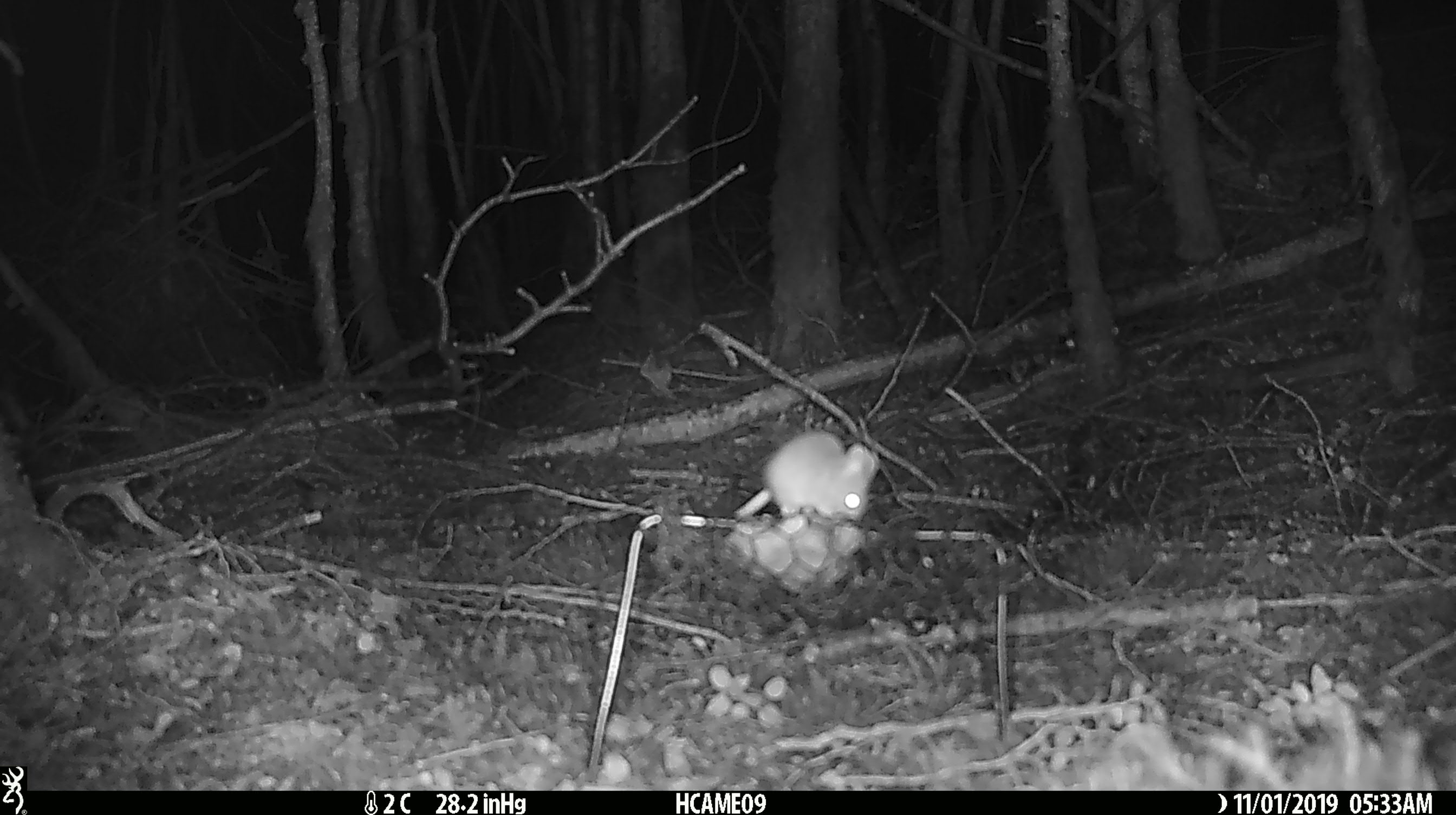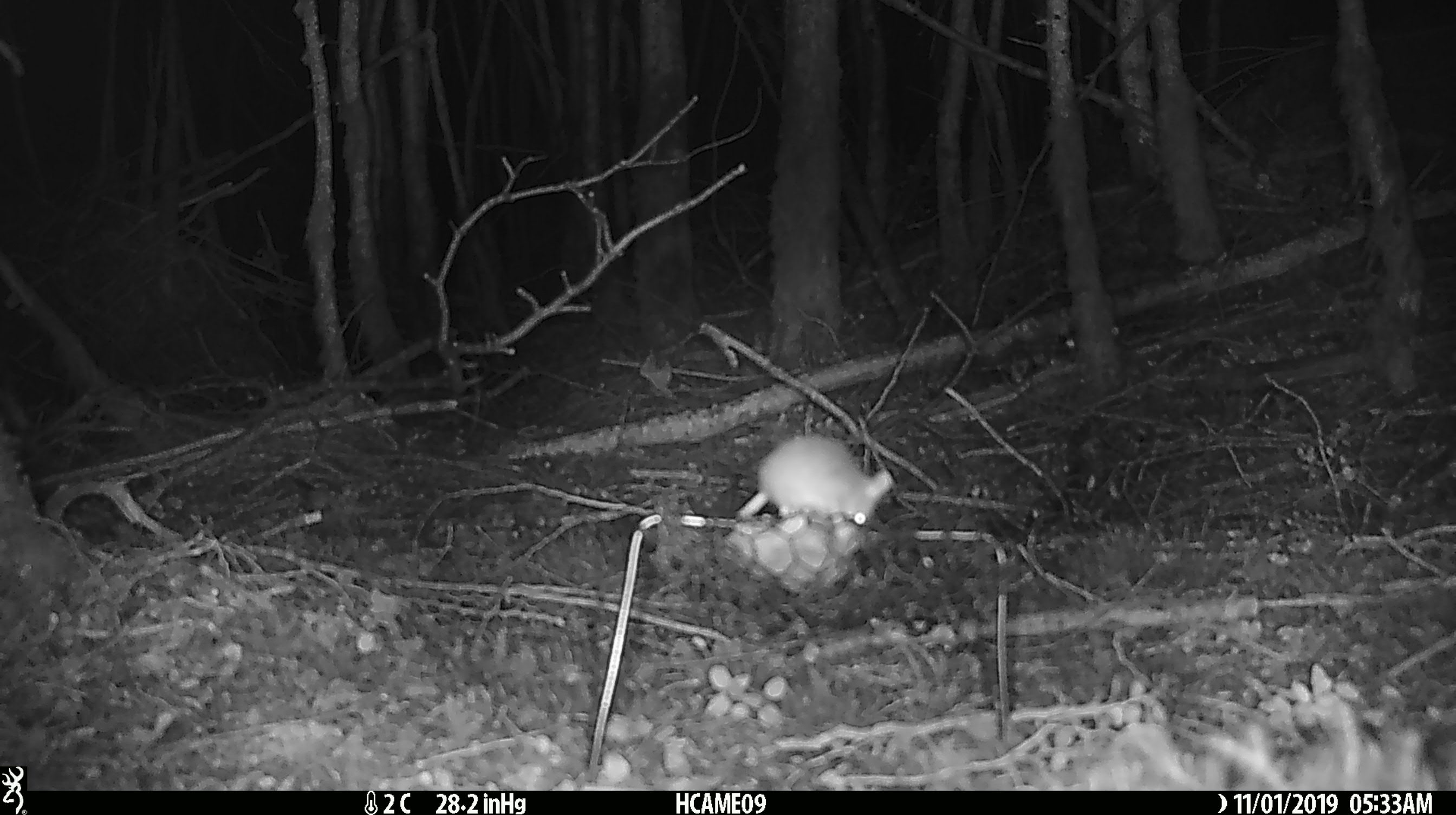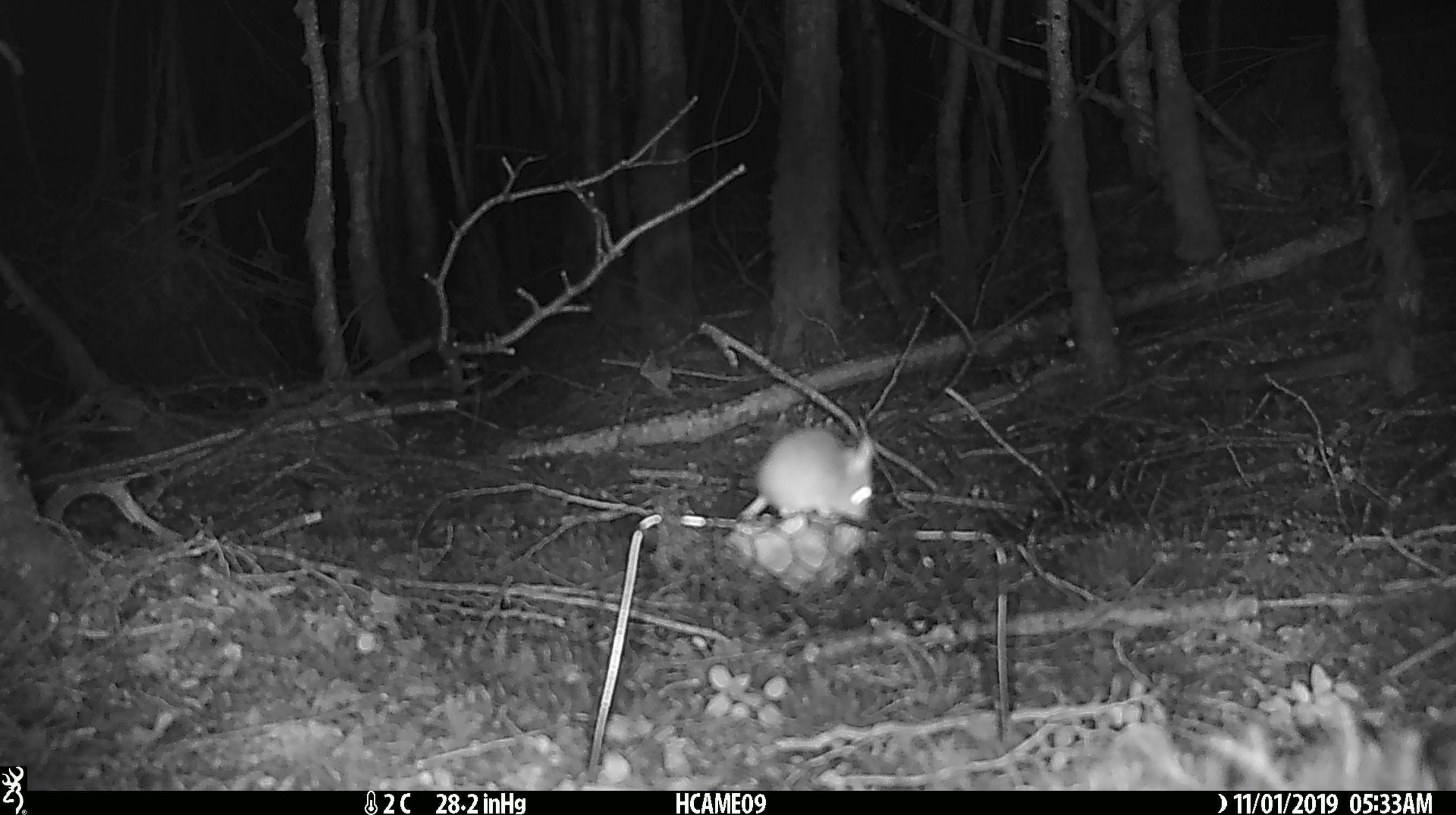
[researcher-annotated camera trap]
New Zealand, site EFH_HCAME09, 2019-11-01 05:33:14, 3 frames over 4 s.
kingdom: Animalia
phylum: Chordata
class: Mammalia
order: Rodentia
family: Muridae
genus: Mus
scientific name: Mus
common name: mouse